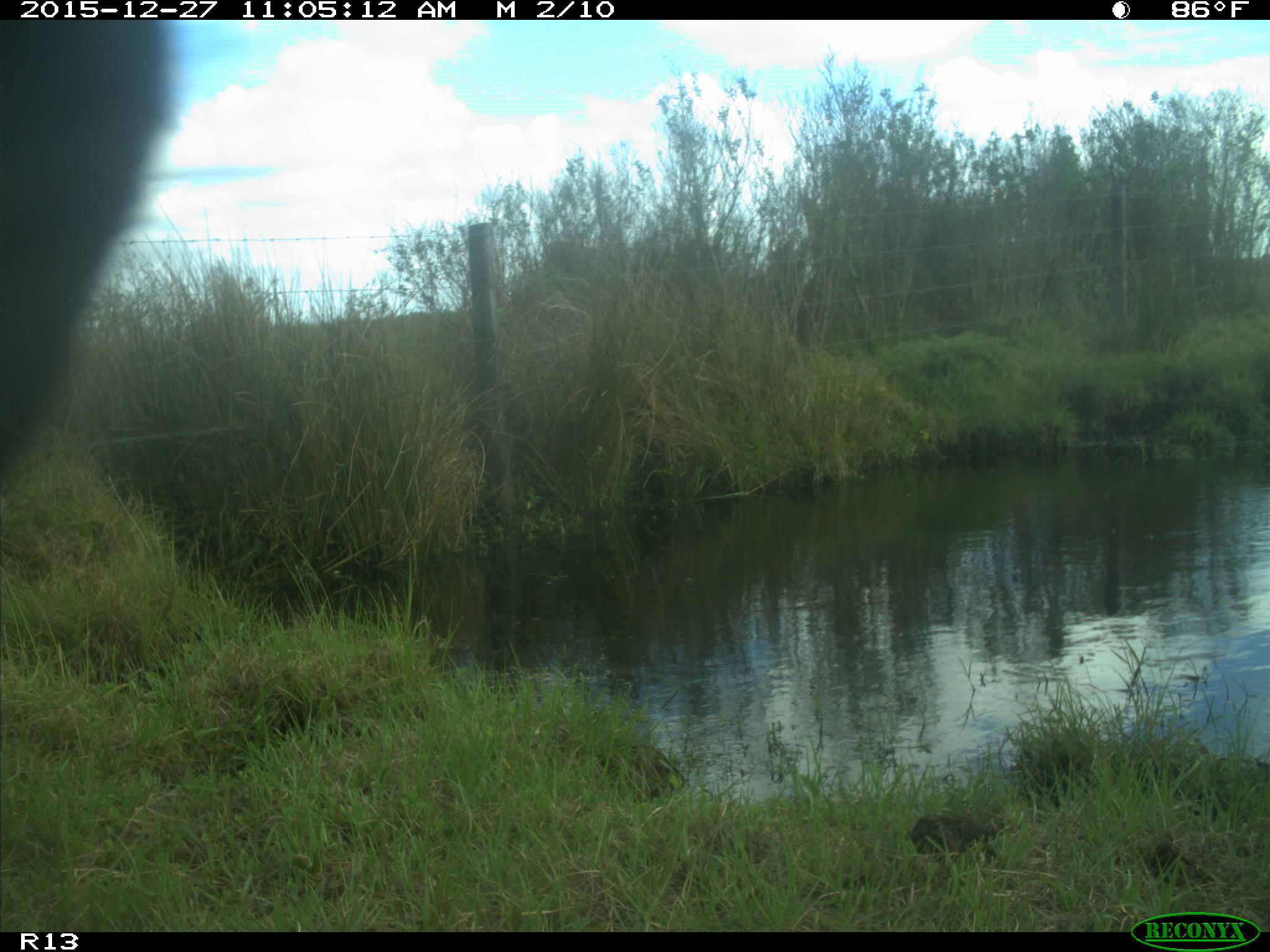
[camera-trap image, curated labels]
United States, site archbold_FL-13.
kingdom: Animalia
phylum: Chordata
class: Mammalia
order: Artiodactyla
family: Bovidae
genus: Bos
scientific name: Bos taurus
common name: domestic cow